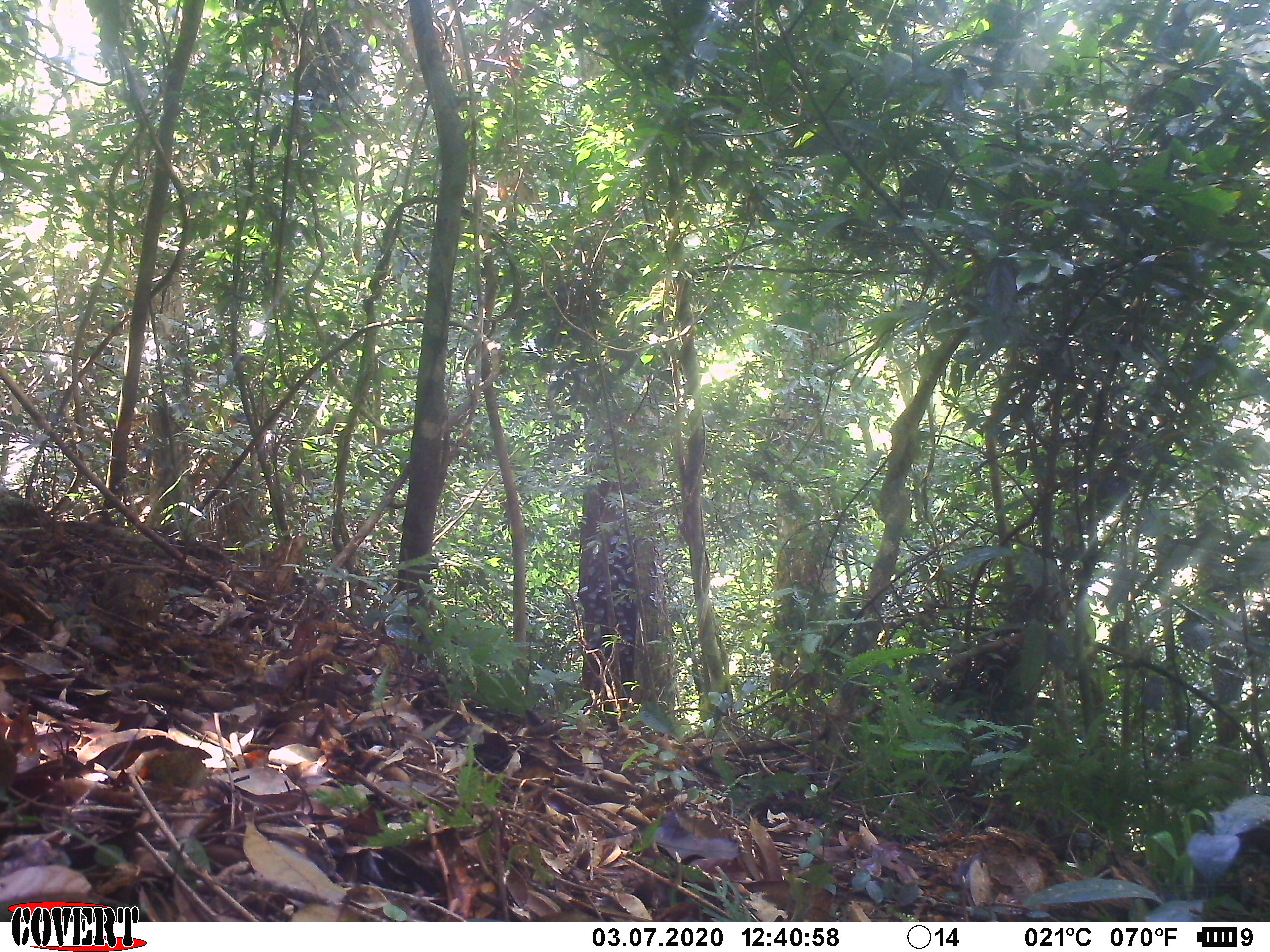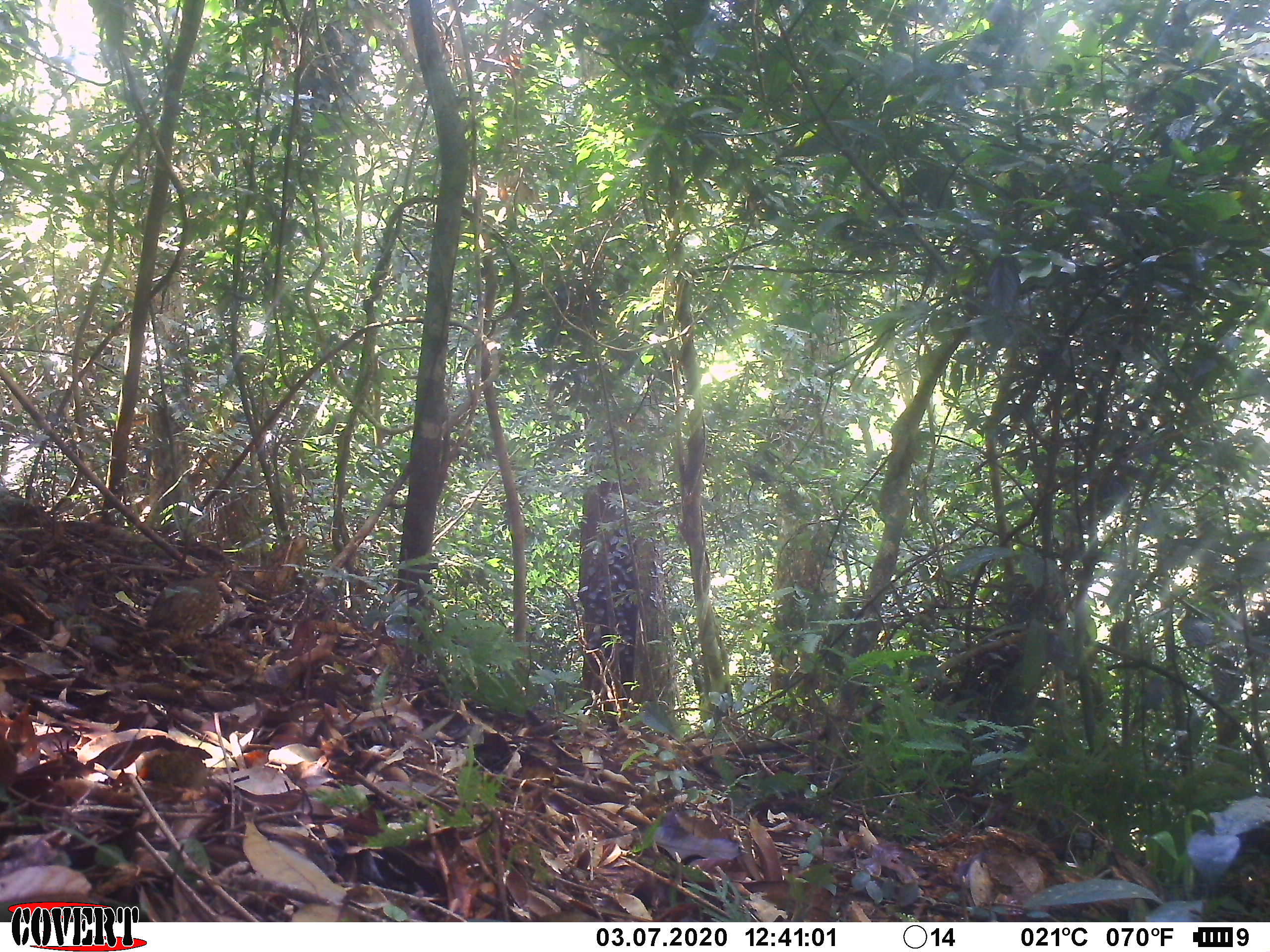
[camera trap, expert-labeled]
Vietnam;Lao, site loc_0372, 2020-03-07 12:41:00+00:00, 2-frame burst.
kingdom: Animalia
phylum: Chordata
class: Aves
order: Galliformes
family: Phasianidae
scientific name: Phasianidae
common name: partridge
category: unidentified partridge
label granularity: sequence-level